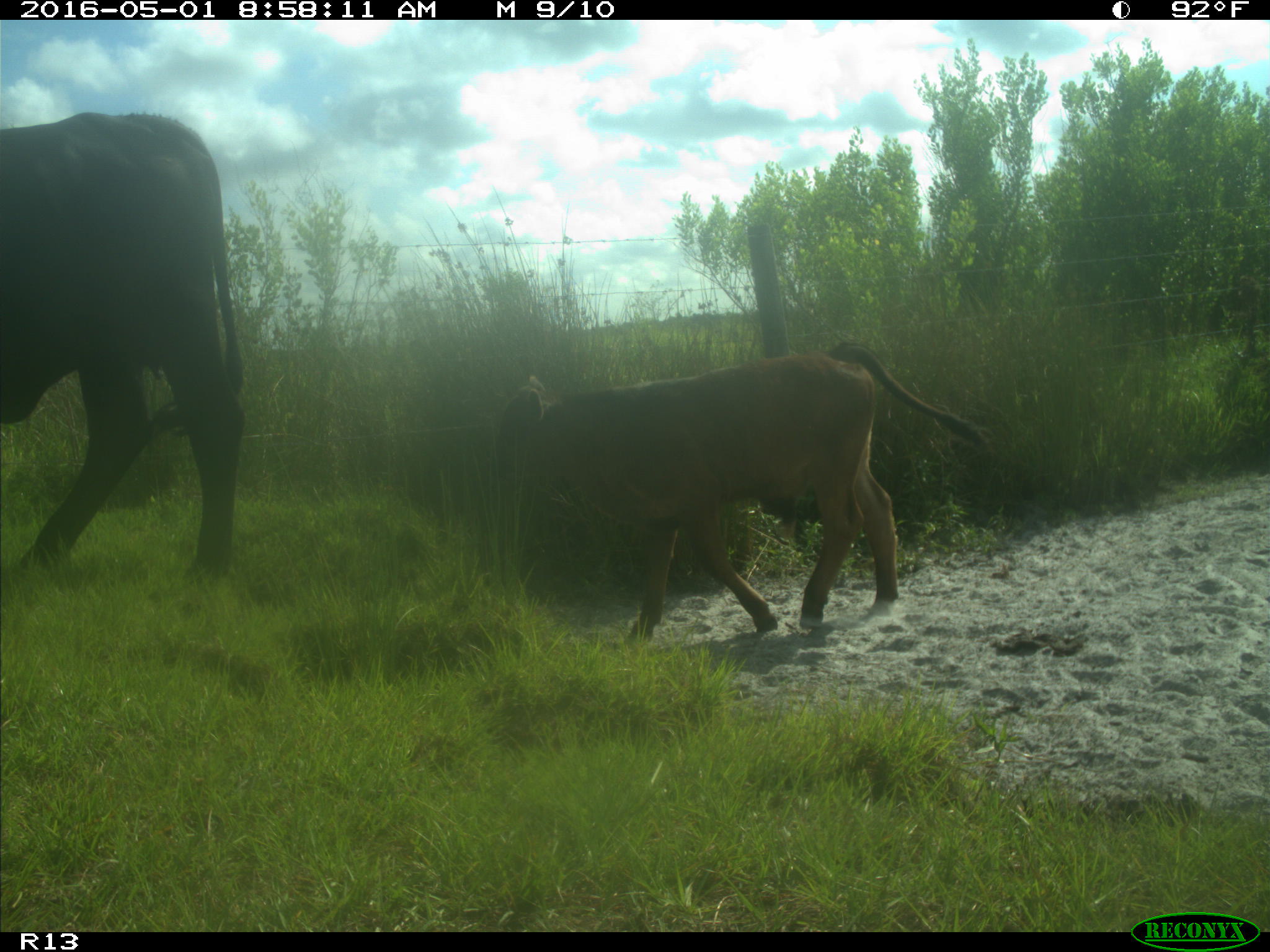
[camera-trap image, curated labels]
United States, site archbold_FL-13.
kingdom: Animalia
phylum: Chordata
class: Mammalia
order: Artiodactyla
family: Bovidae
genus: Bos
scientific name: Bos taurus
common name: domestic cow